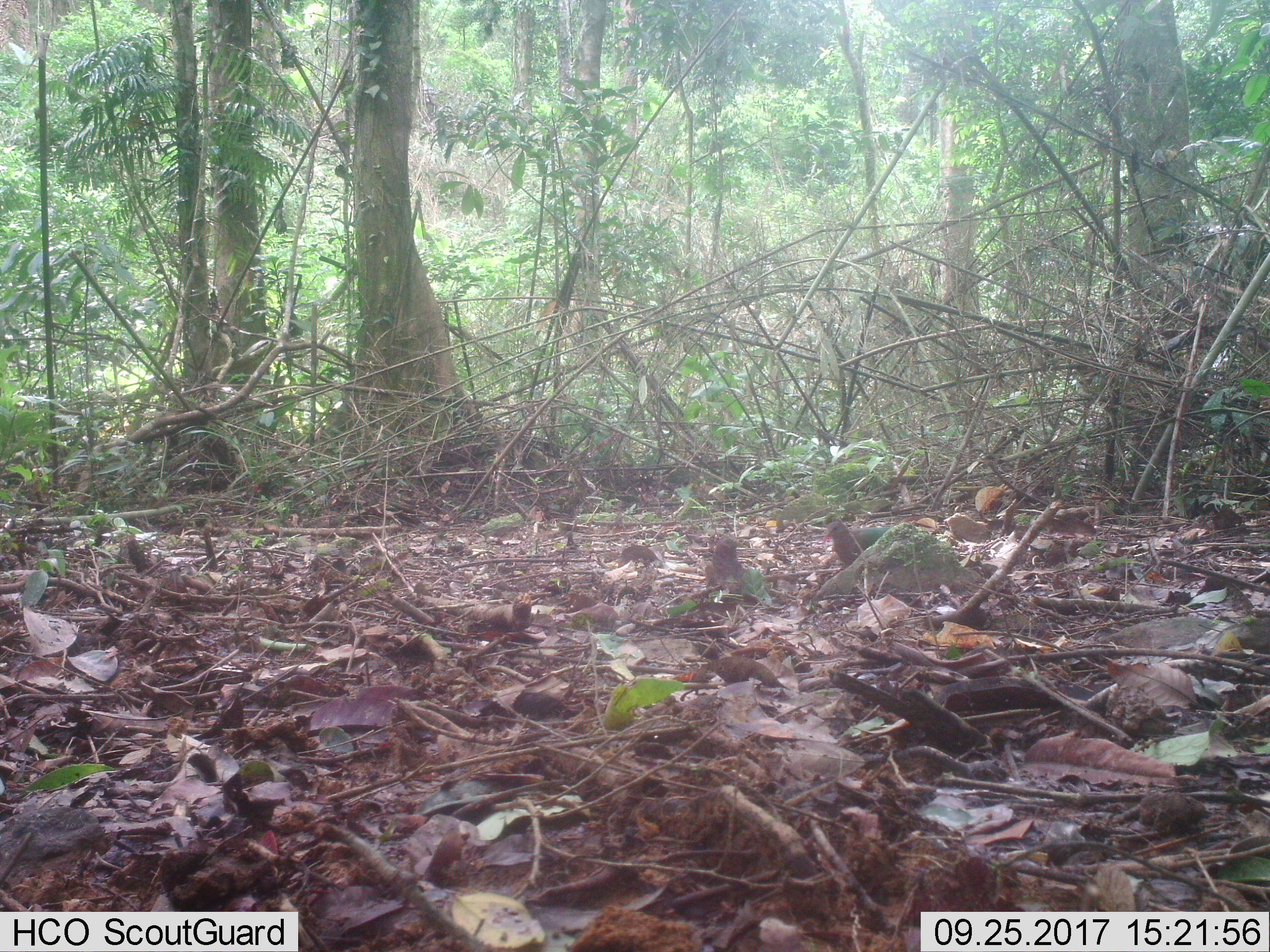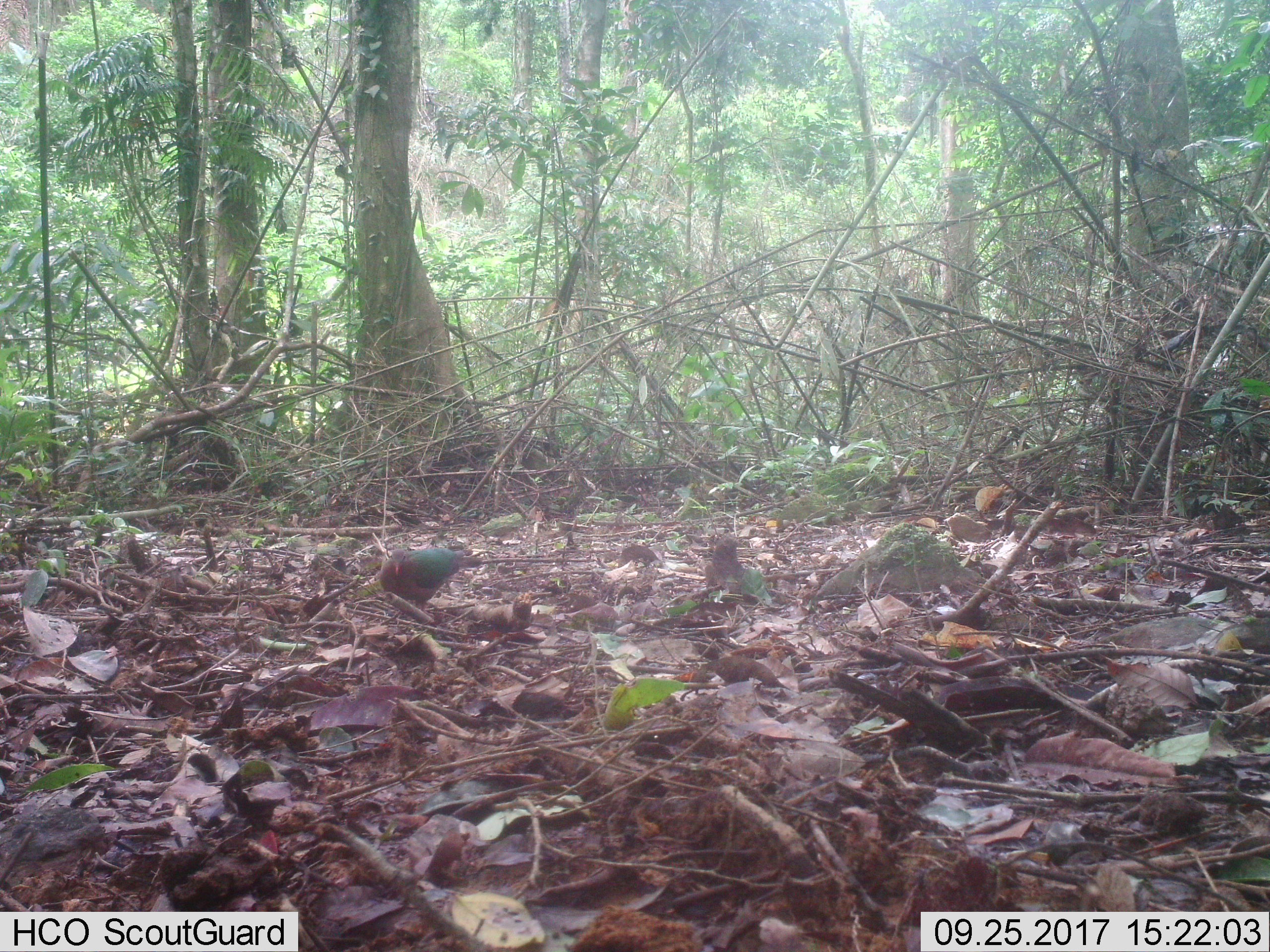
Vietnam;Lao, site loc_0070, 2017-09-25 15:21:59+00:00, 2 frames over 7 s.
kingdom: Animalia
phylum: Chordata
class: Aves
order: Columbiformes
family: Columbidae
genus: Chalcophaps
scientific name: Chalcophaps indica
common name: emerald dove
Emerald dove (Chalcophaps indica). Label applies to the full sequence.